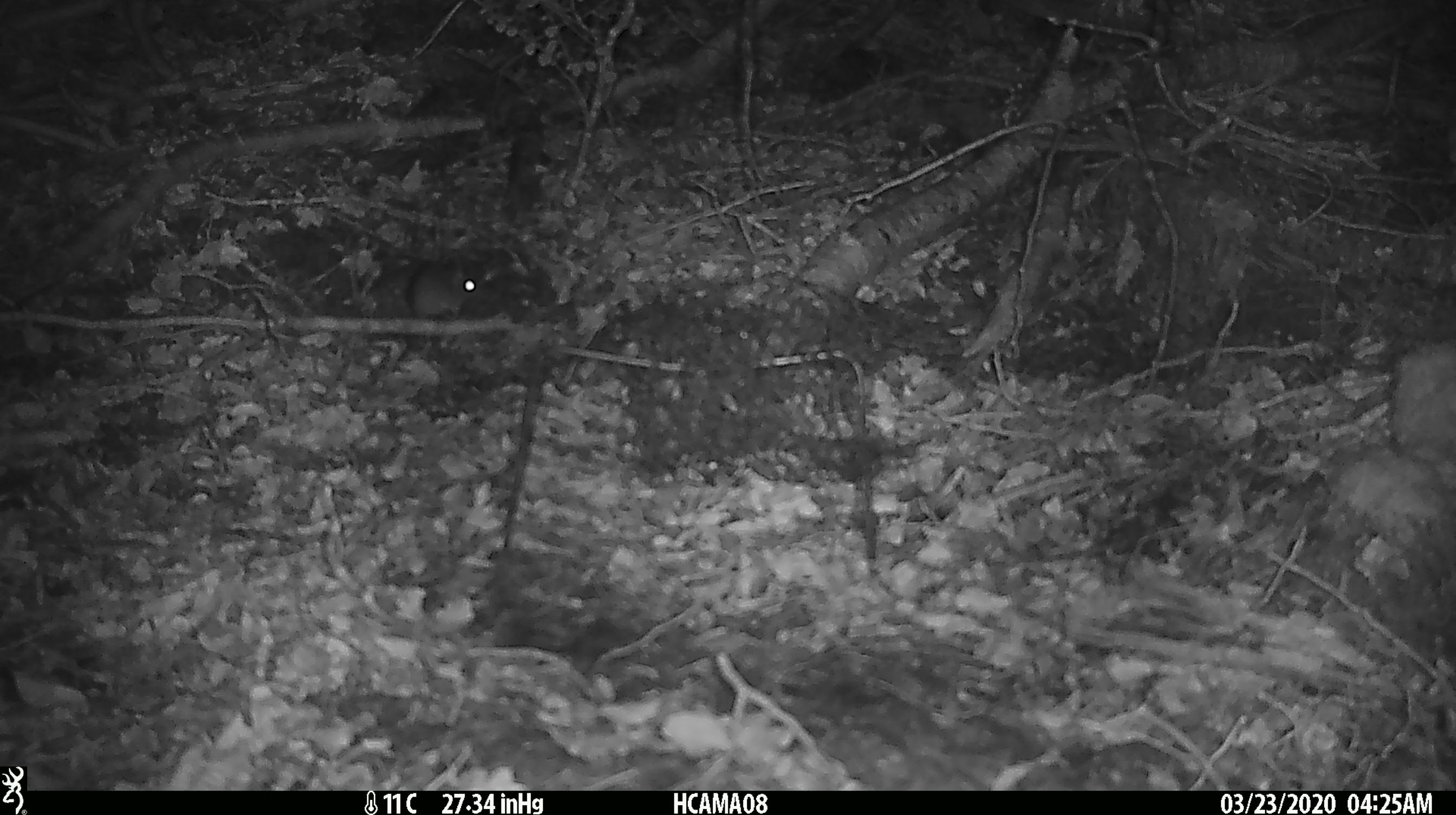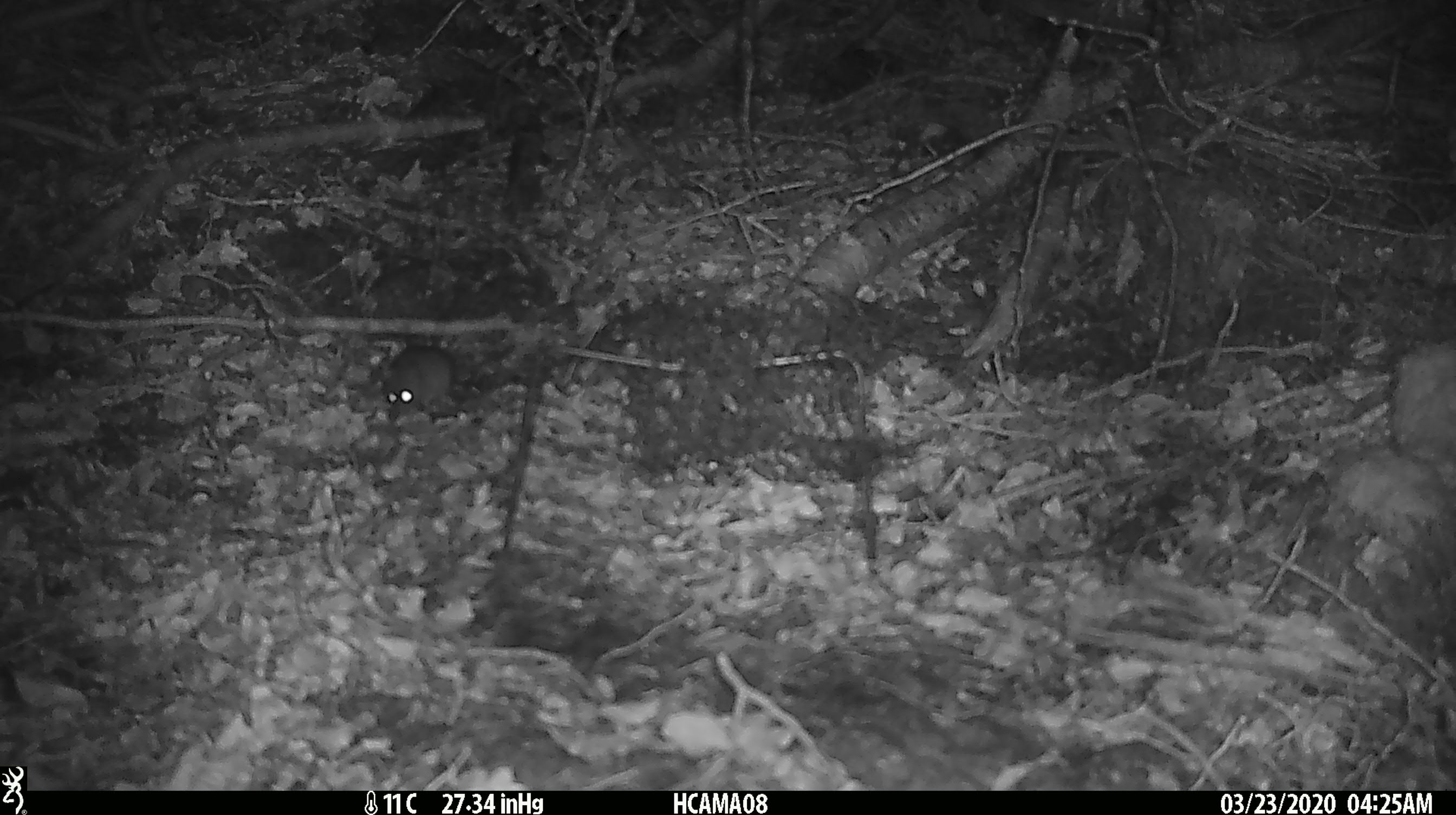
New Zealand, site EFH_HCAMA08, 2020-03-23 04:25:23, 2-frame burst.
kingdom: Animalia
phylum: Chordata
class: Mammalia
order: Rodentia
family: Muridae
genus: Mus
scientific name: Mus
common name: mouse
Mouse (Mus).